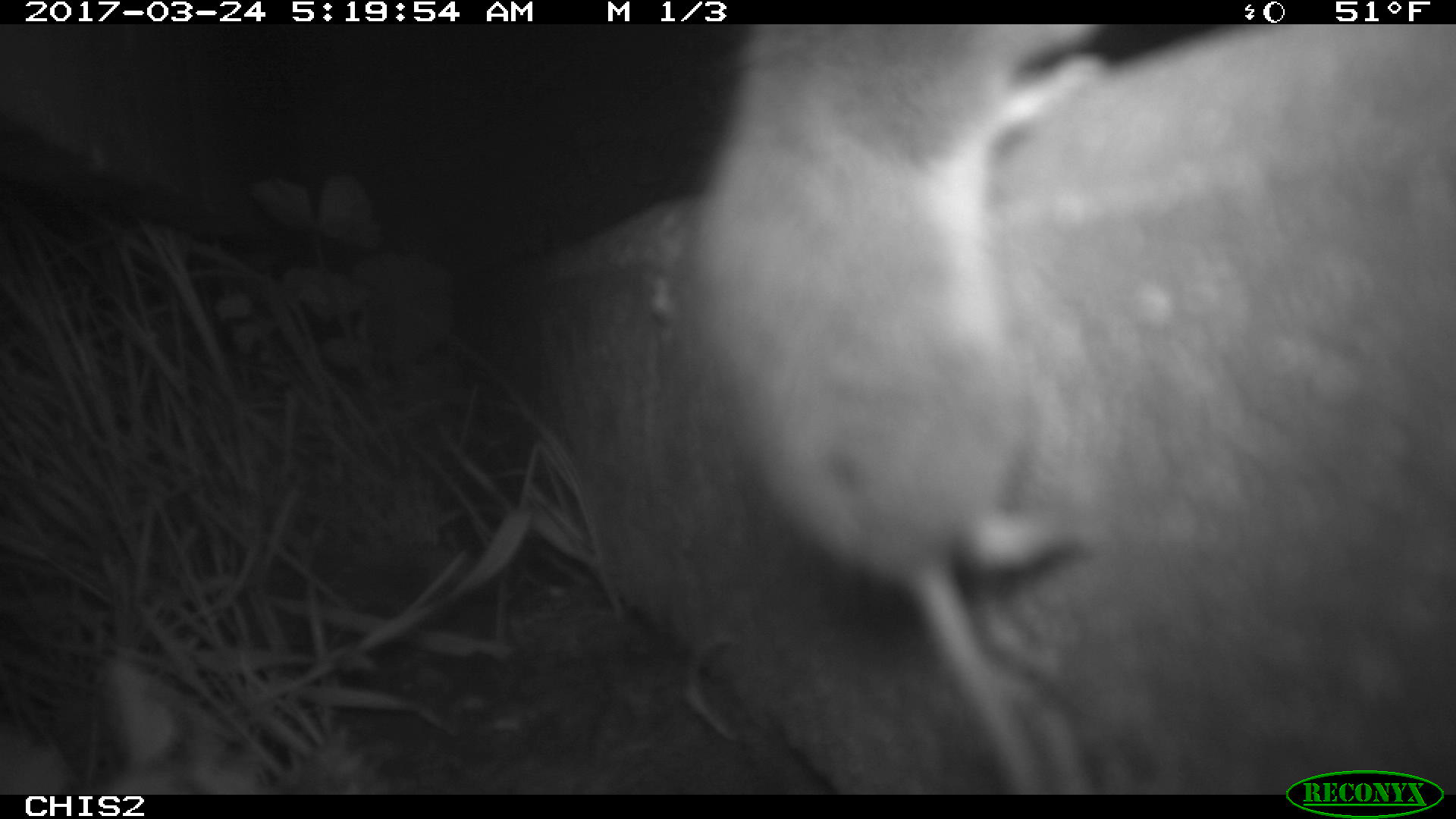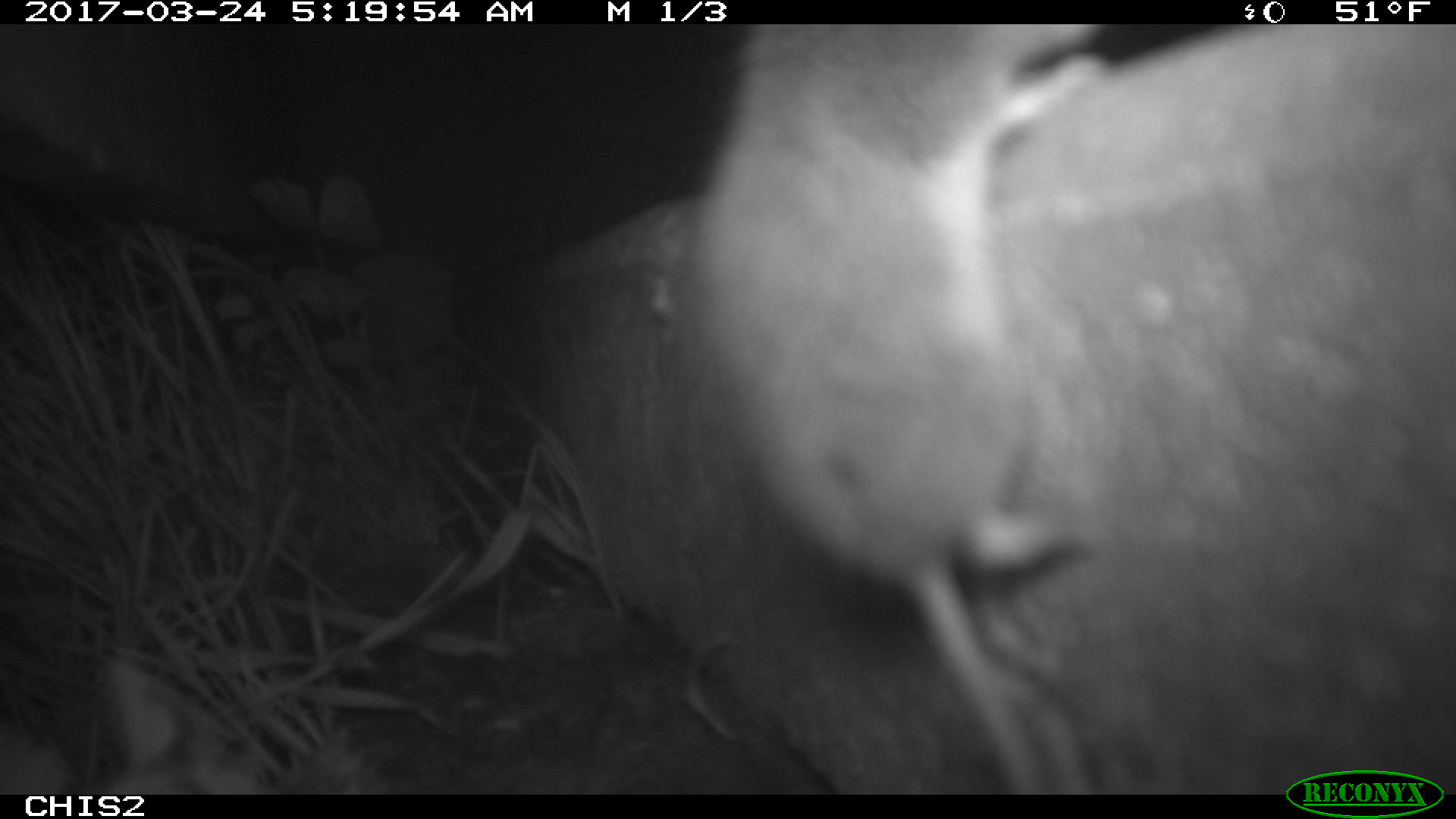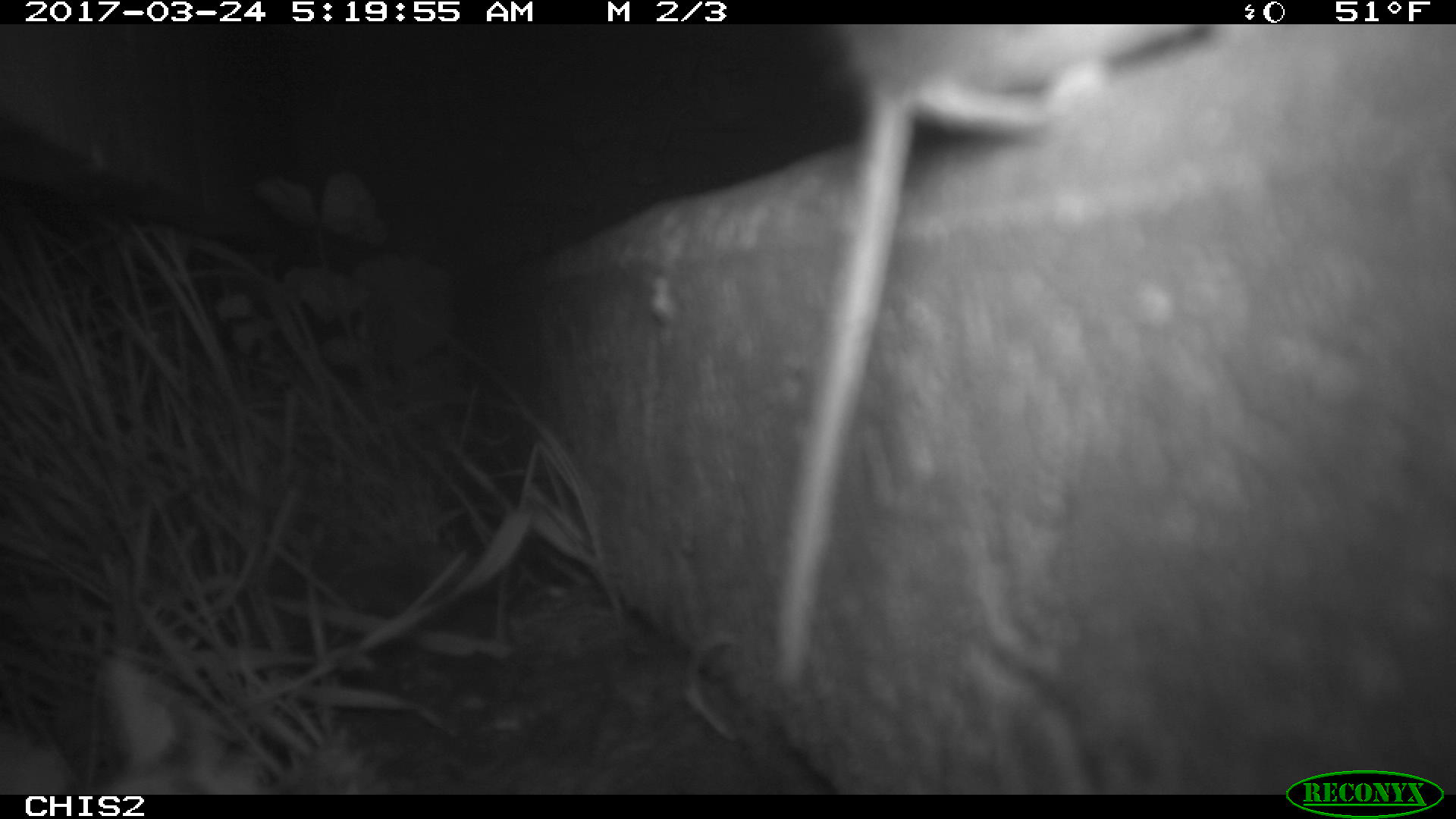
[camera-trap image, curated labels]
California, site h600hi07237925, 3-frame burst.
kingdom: Animalia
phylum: Chordata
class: Mammalia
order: Rodentia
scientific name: Rodentia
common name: rodent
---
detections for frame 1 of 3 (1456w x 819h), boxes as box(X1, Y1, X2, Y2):
rodent: box(693, 24, 1109, 794)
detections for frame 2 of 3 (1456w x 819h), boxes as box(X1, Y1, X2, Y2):
rodent: box(704, 24, 1112, 795)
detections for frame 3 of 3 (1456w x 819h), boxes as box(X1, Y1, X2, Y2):
rodent: box(769, 27, 1220, 686)